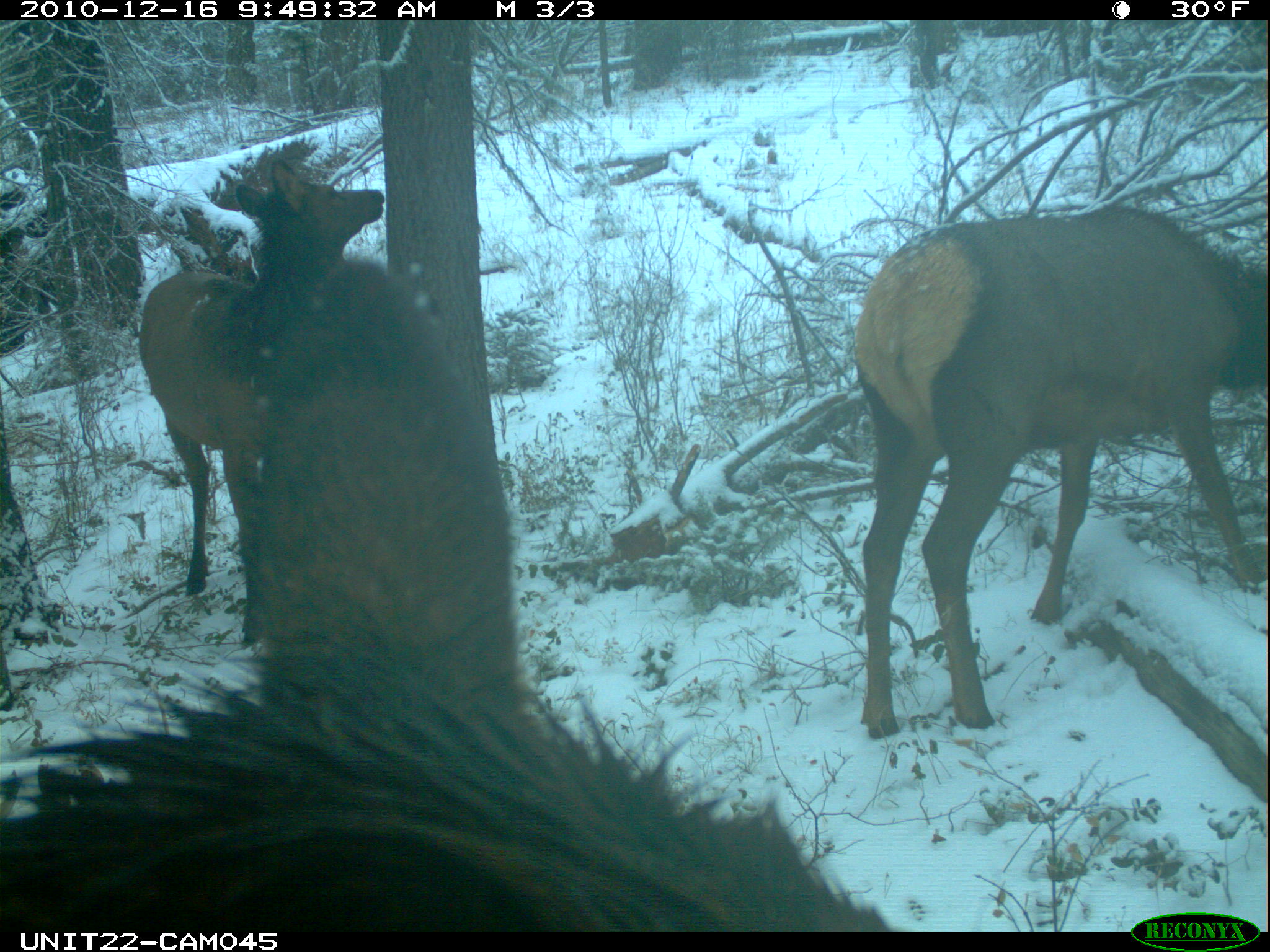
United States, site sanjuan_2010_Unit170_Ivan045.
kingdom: Animalia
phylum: Chordata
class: Mammalia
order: Artiodactyla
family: Cervidae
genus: Cervus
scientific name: Cervus elaphus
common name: red deer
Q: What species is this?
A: Cervus elaphus (red deer).